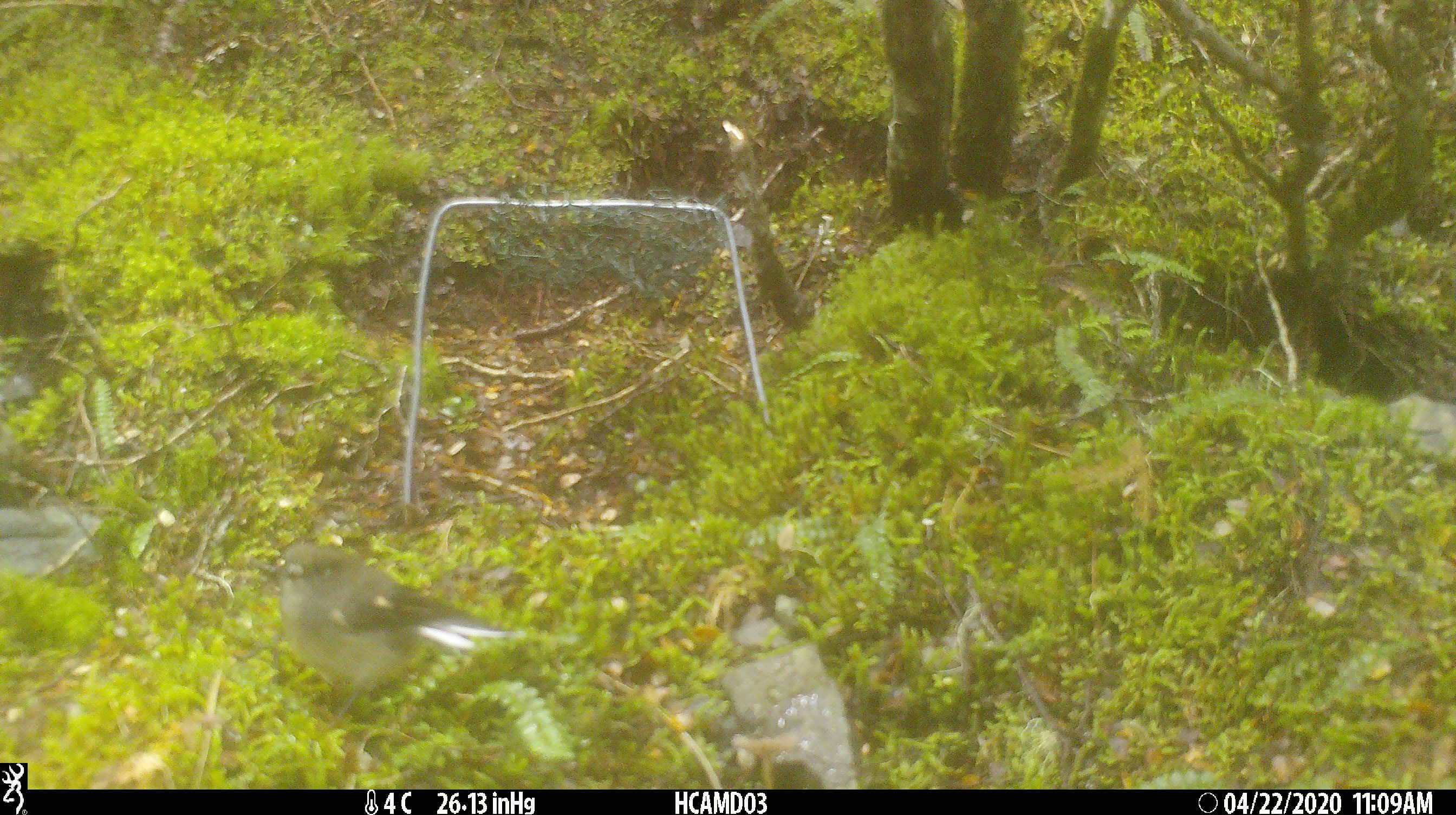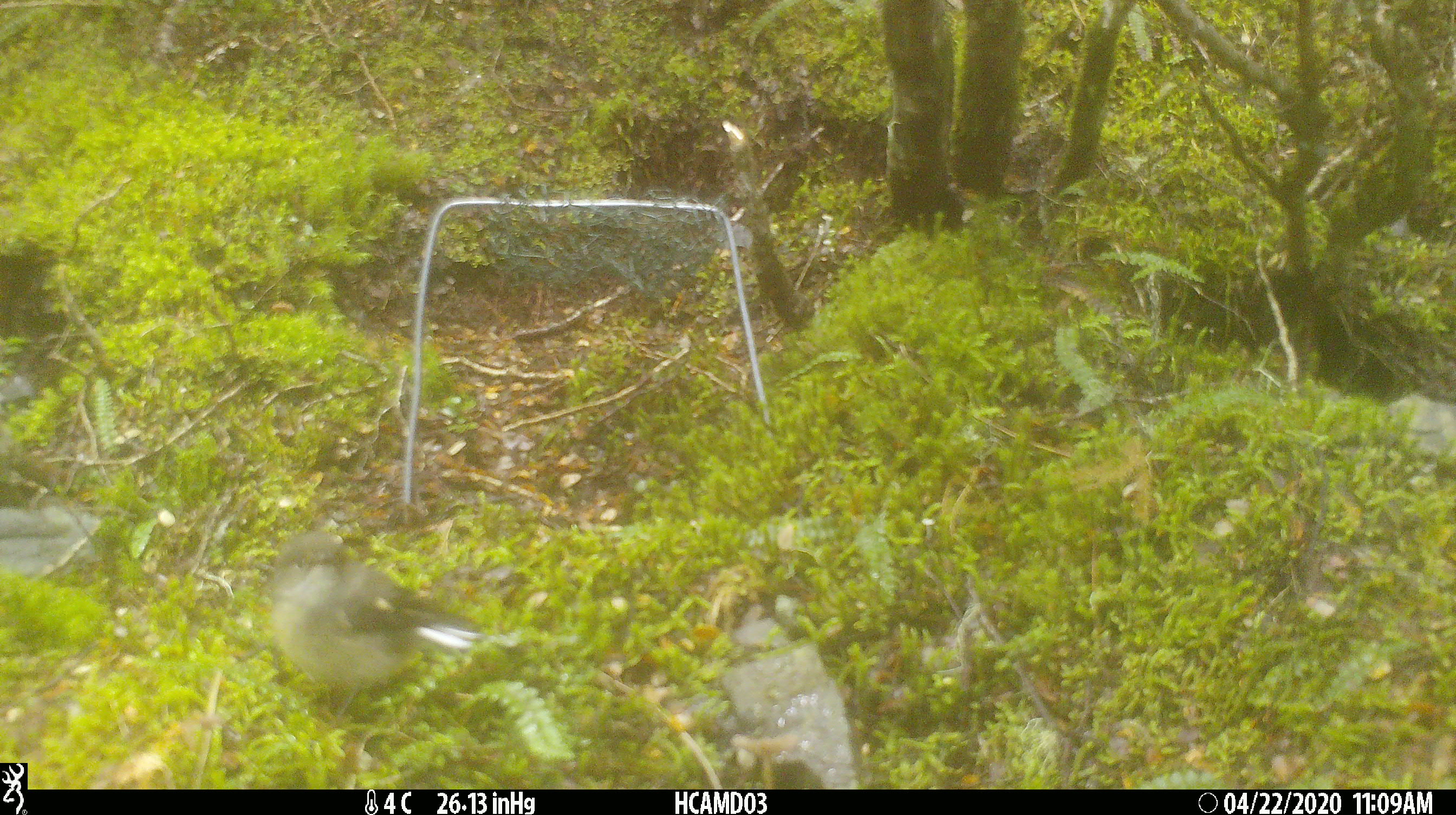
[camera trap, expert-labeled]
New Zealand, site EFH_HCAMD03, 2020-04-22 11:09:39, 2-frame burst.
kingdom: Animalia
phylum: Chordata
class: Aves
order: Passeriformes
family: Petroicidae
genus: Petroica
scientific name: Petroica macrocephala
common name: tomtit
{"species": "tomtit (Petroica macrocephala)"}